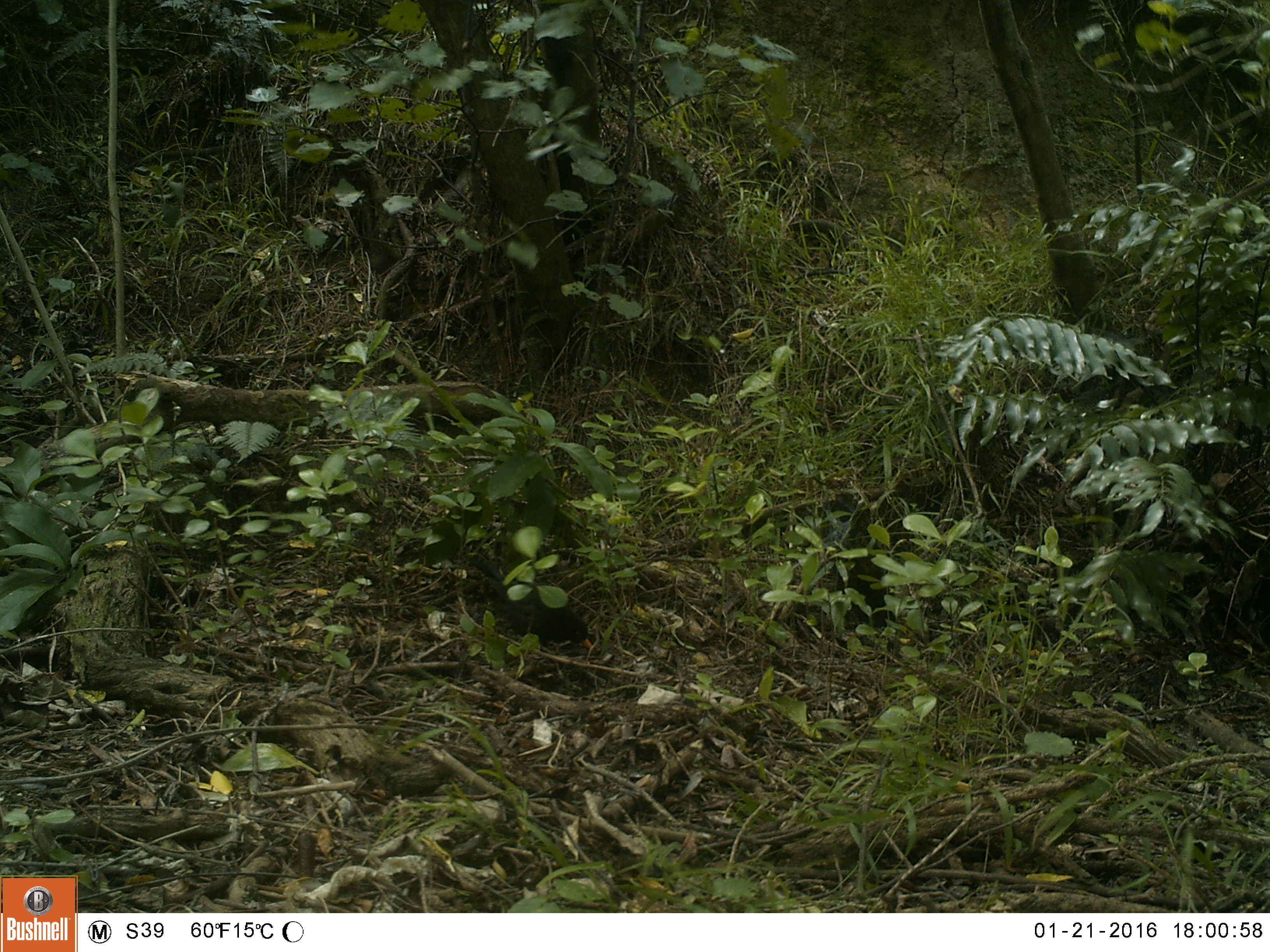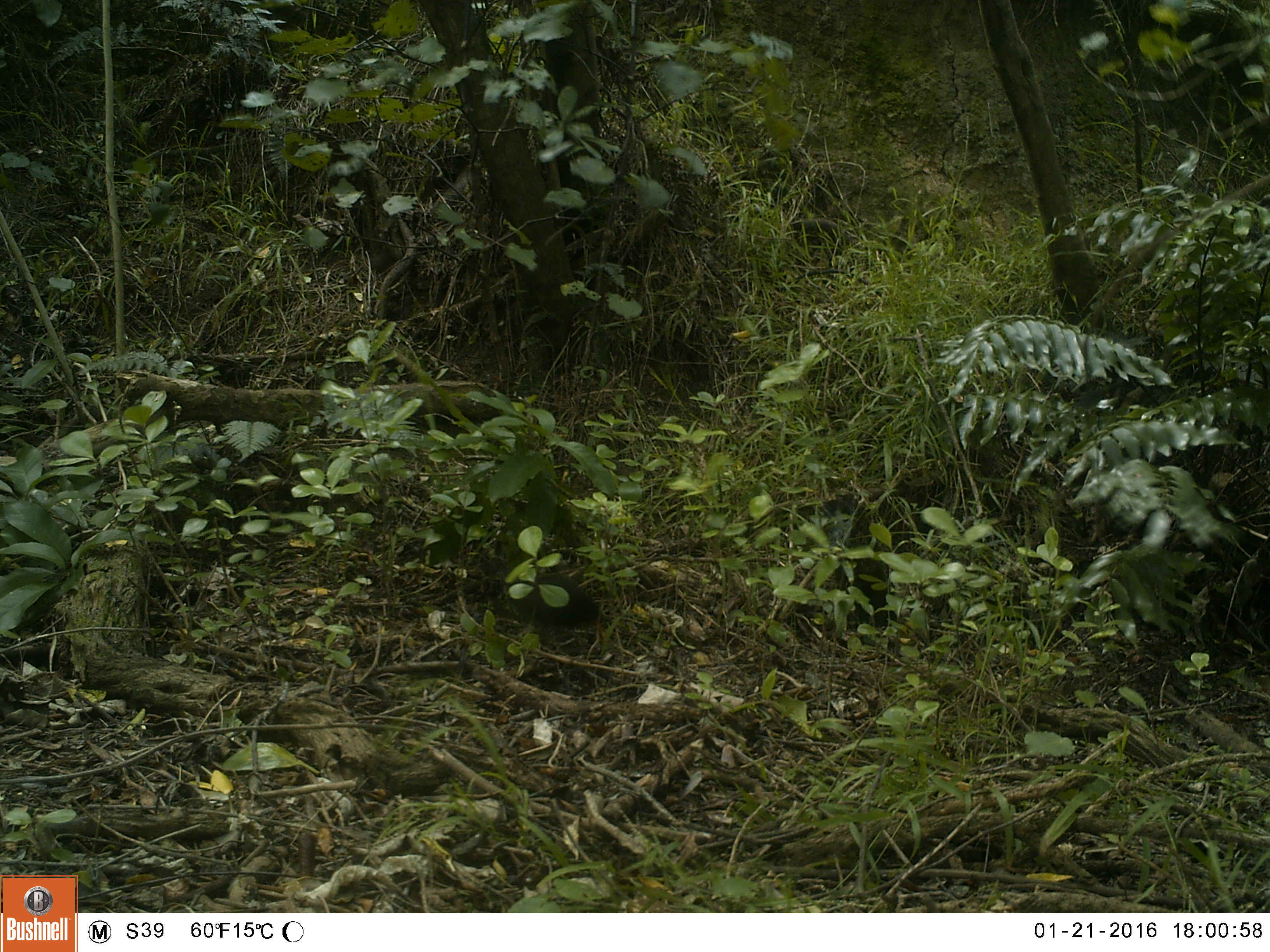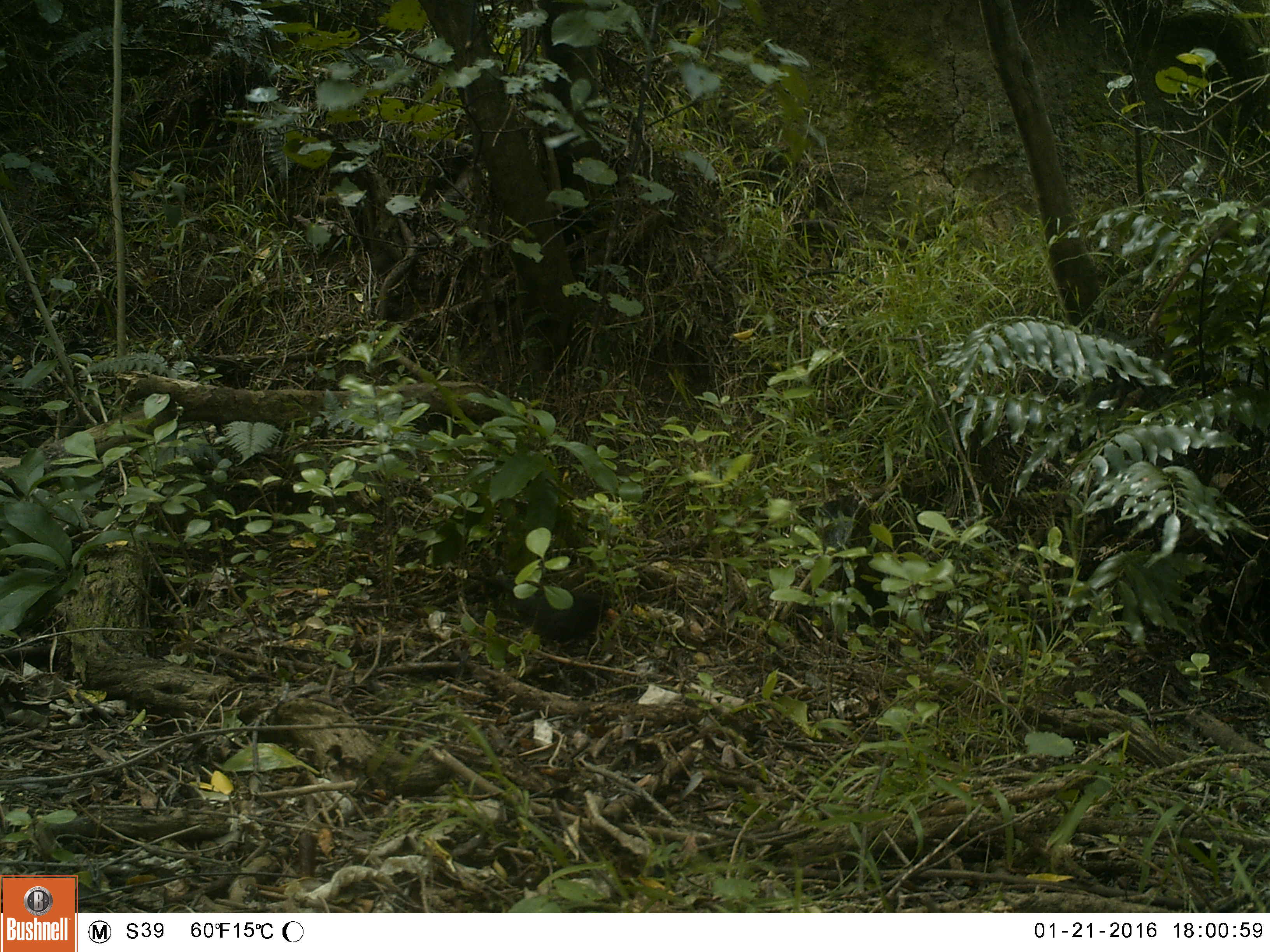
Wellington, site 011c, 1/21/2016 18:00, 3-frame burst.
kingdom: Animalia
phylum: Chordata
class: Aves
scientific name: Aves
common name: bird